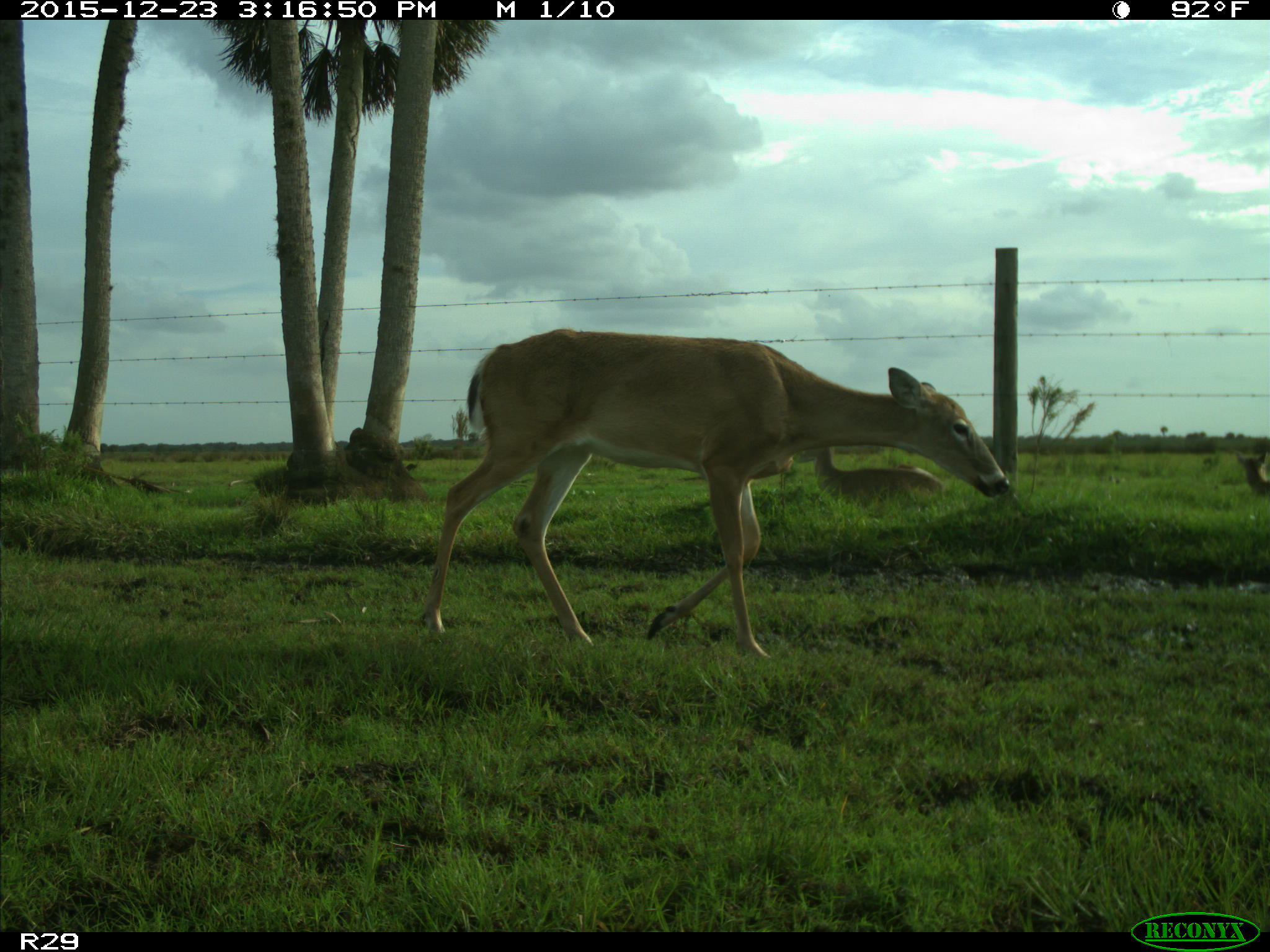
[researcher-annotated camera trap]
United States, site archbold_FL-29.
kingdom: Animalia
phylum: Chordata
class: Mammalia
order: Artiodactyla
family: Cervidae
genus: Odocoileus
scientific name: Odocoileus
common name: deer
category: unidentified deer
Unidentified deer (deer) (Odocoileus).